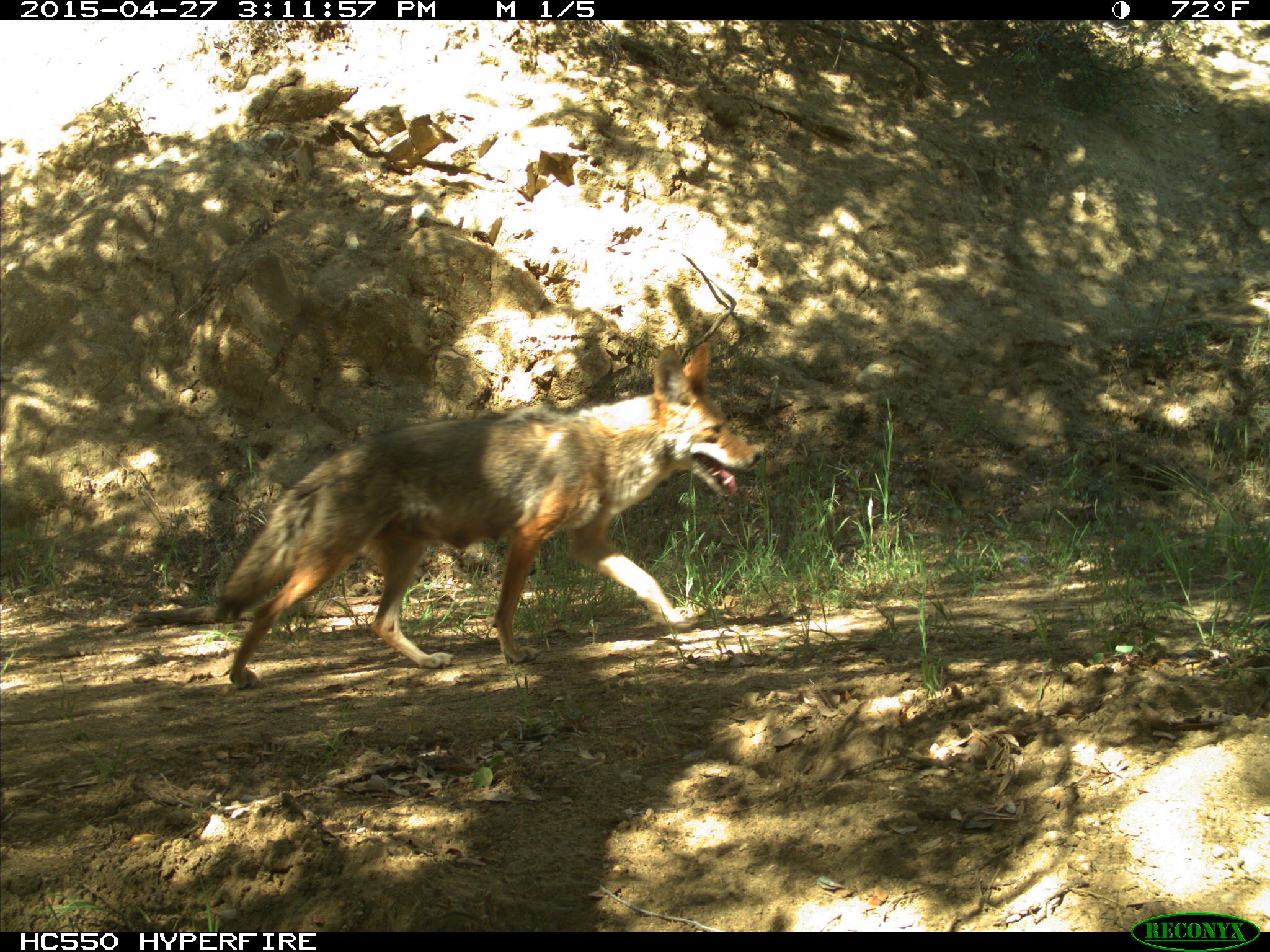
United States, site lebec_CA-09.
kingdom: Animalia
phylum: Chordata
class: Mammalia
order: Carnivora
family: Canidae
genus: Canis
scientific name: Canis latrans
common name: coyote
Canis latrans (coyote).